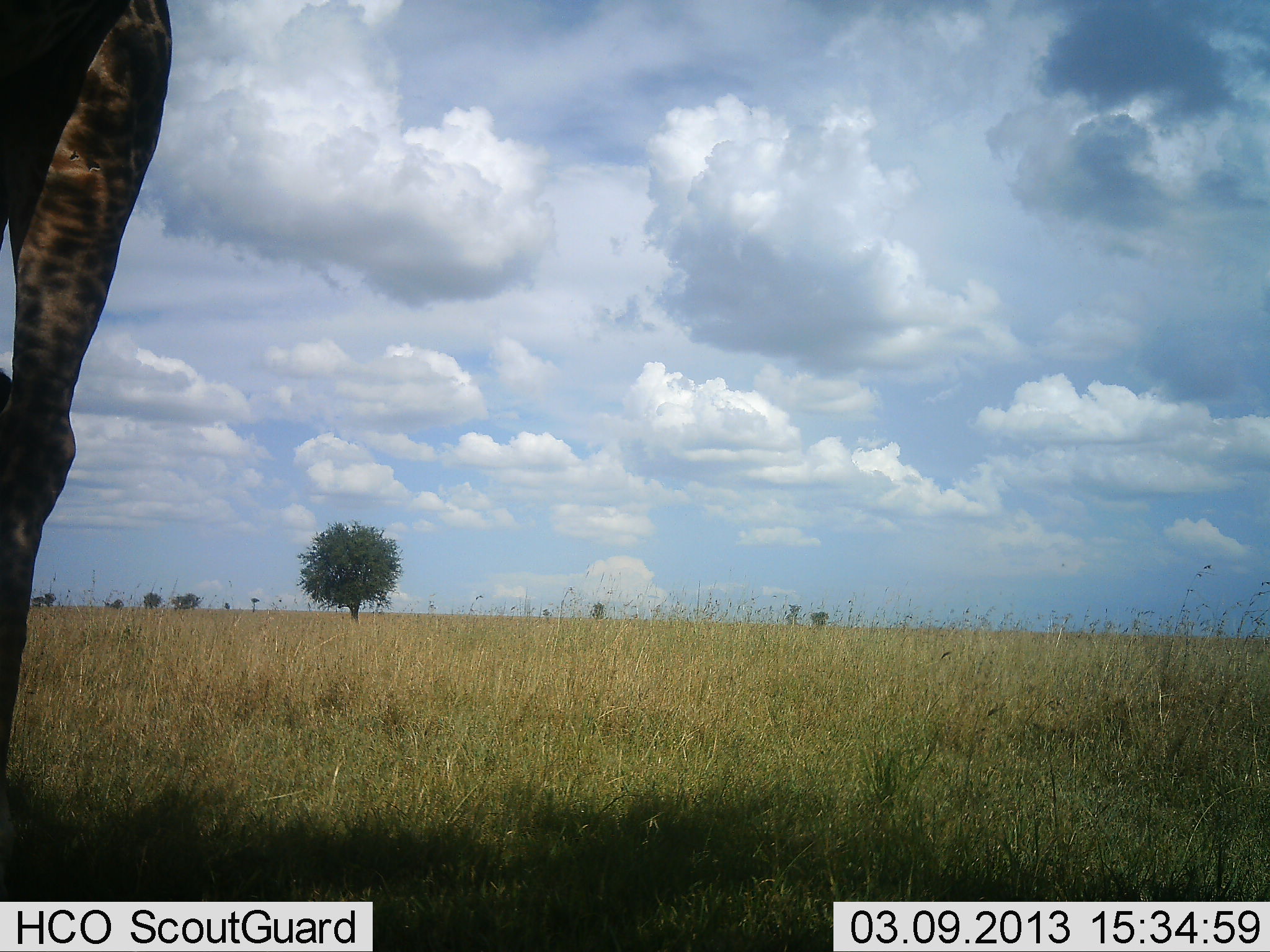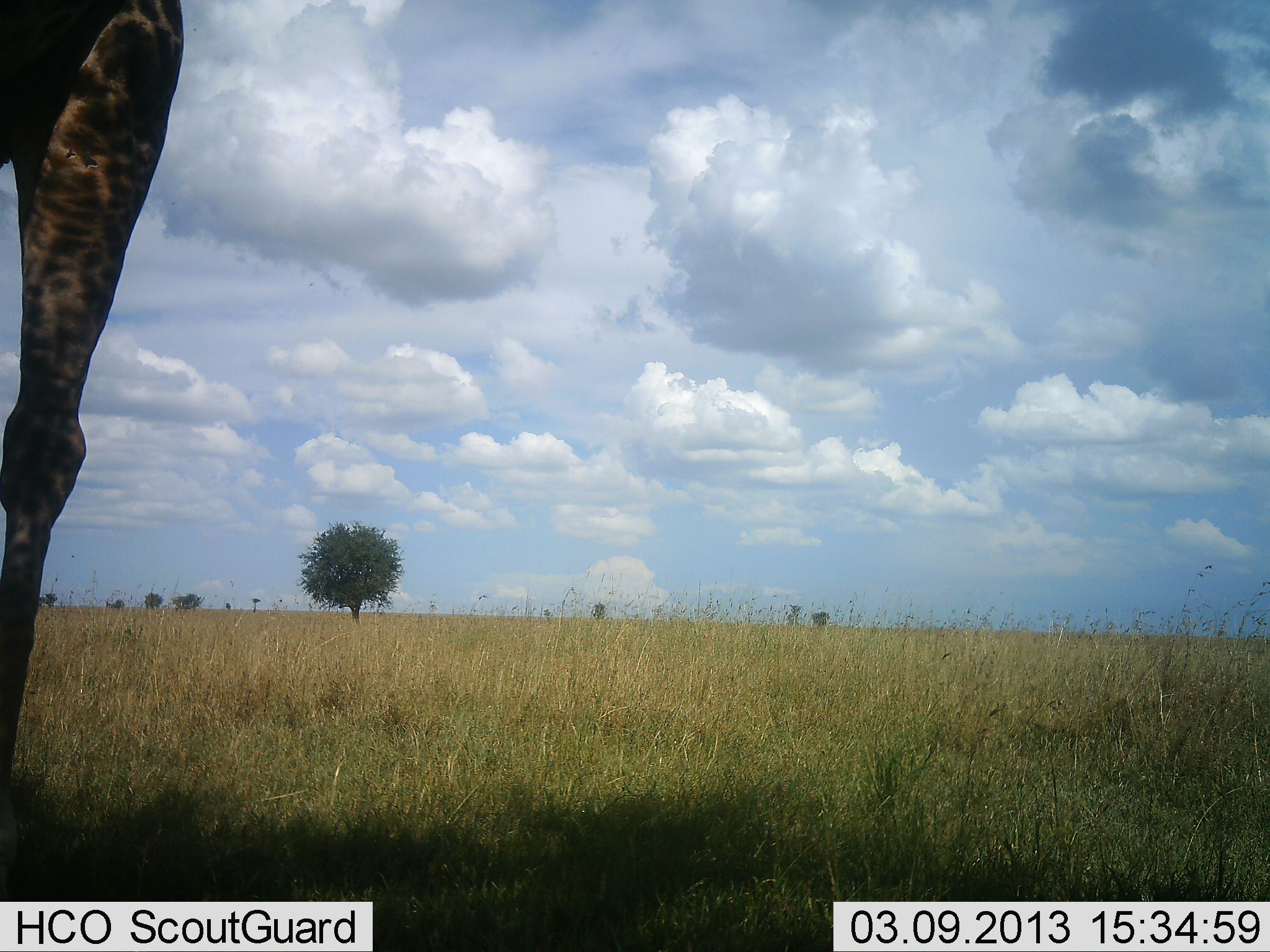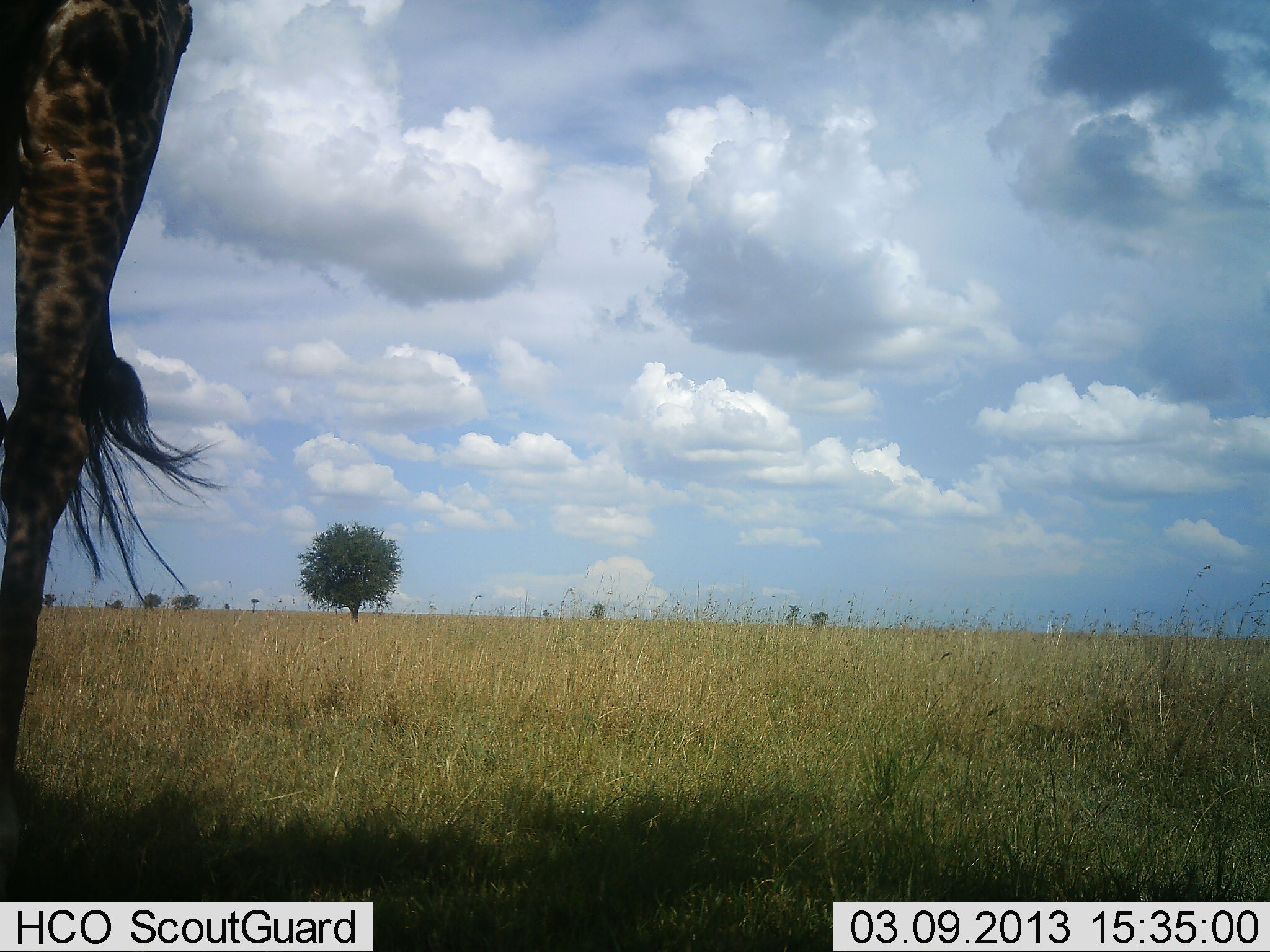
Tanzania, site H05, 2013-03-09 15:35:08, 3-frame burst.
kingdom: Animalia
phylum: Chordata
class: Mammalia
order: Artiodactyla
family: Giraffidae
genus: Giraffa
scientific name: Giraffa camelopardalis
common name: giraffe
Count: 1.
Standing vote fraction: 95%.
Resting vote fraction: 5%.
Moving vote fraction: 0%.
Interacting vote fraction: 0%.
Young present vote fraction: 0%.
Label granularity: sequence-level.